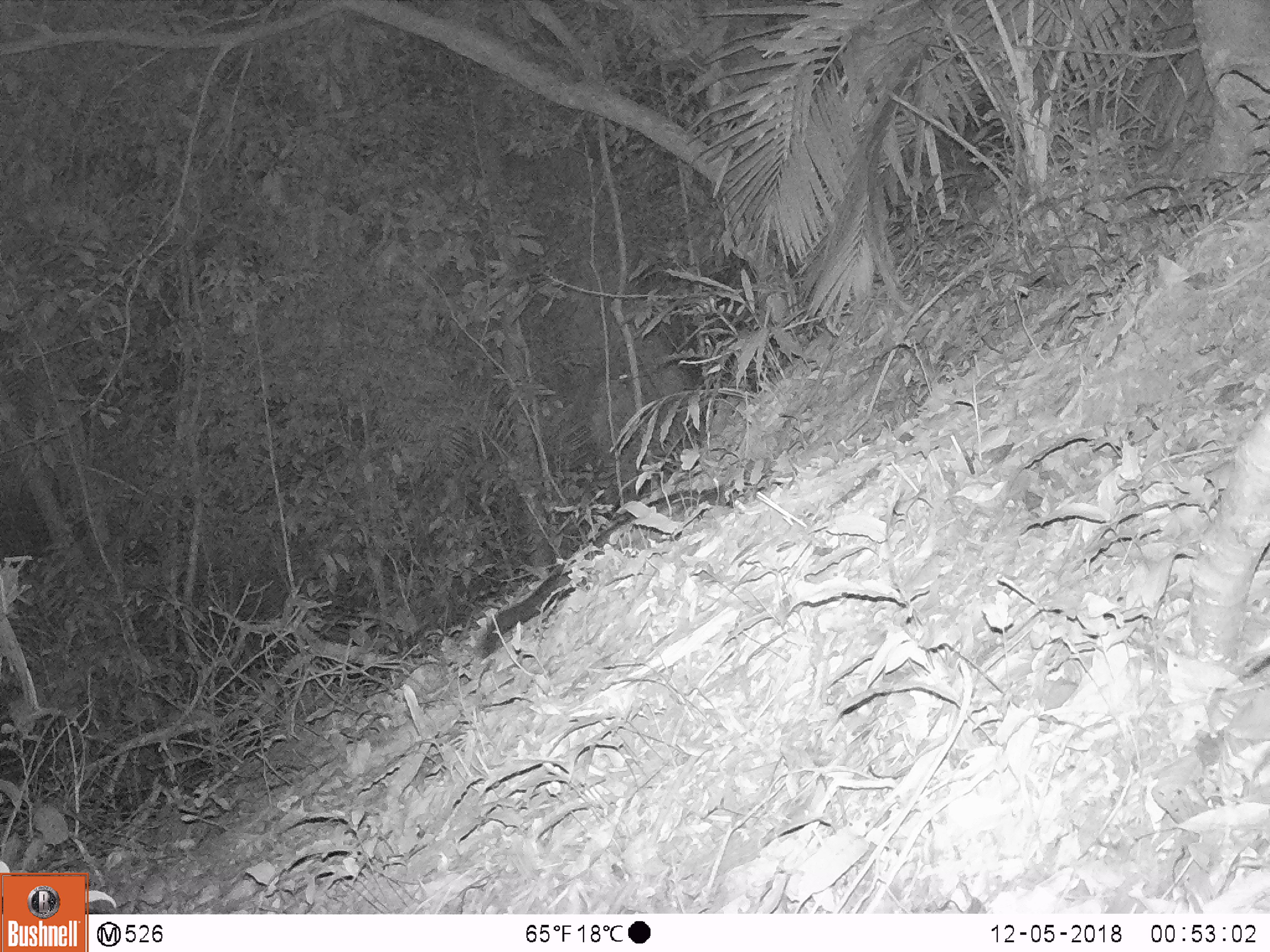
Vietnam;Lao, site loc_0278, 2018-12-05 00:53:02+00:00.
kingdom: Animalia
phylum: Chordata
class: Mammalia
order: Carnivora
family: Viverridae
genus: Paradoxurus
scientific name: Paradoxurus hermaphroditus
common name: common palm civet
Common palm civet (Paradoxurus hermaphroditus). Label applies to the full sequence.